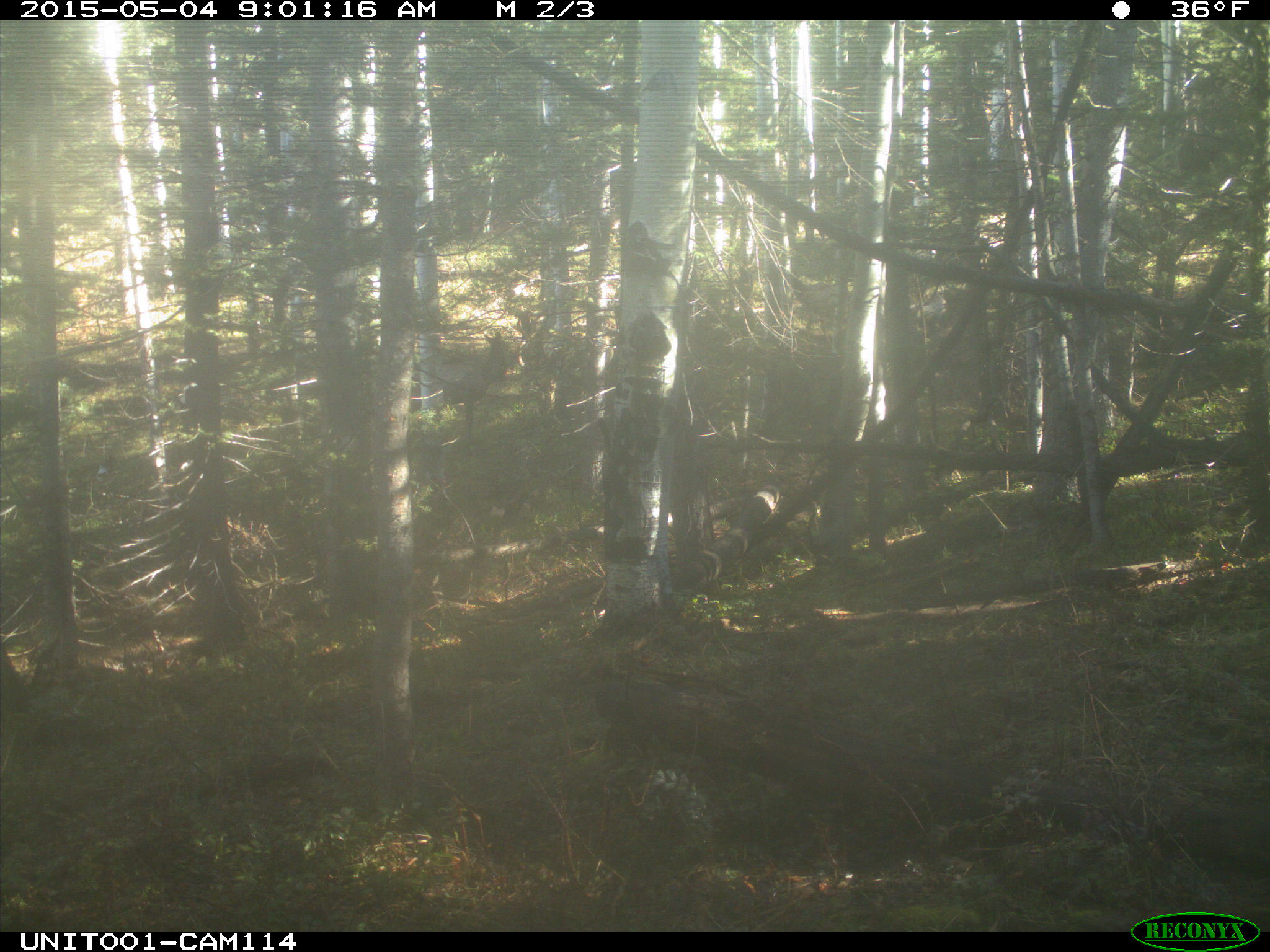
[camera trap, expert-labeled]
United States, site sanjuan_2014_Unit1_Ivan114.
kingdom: Animalia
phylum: Chordata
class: Mammalia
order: Artiodactyla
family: Cervidae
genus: Cervus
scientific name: Cervus elaphus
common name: red deer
Cervus elaphus (red deer).